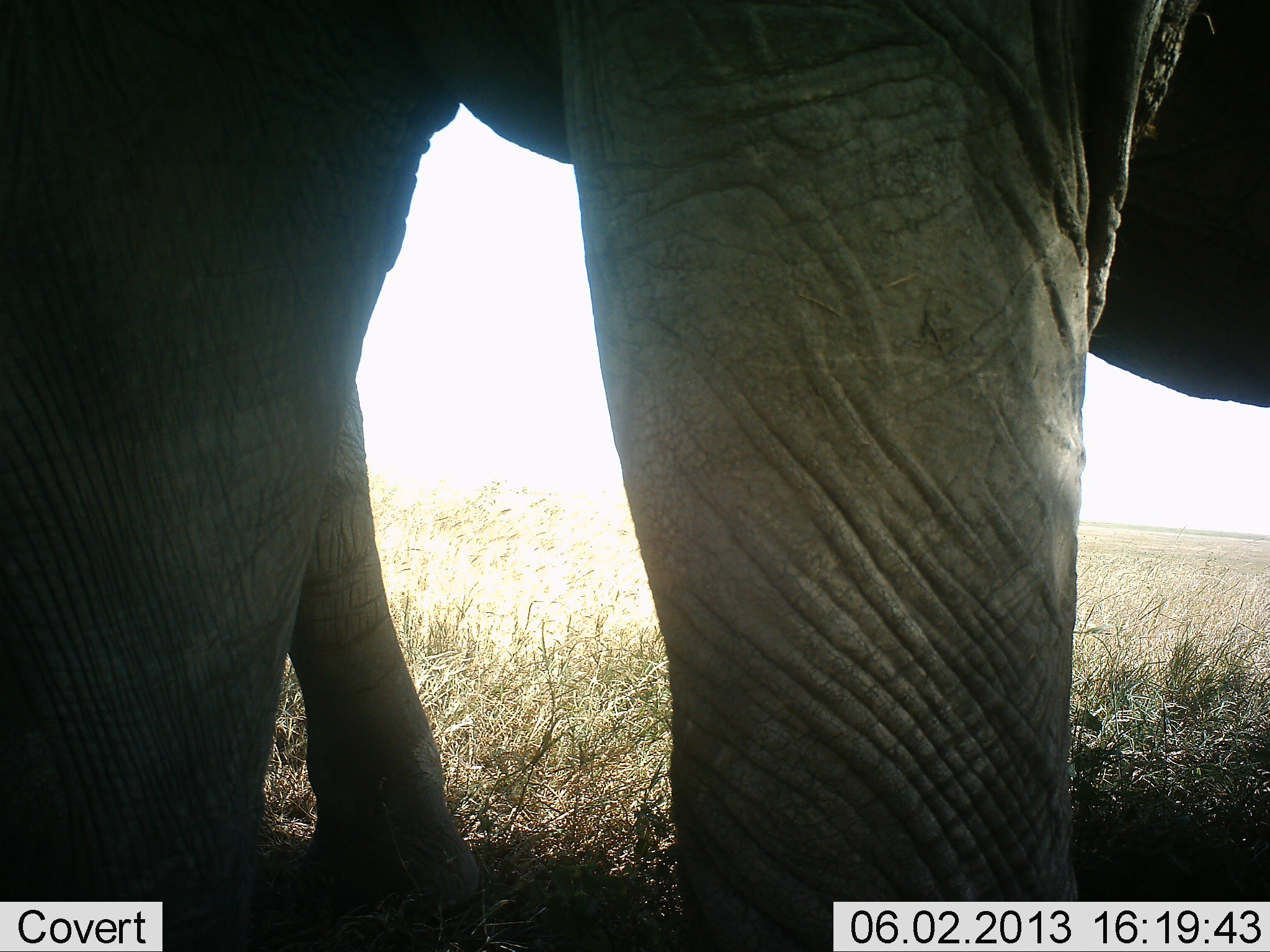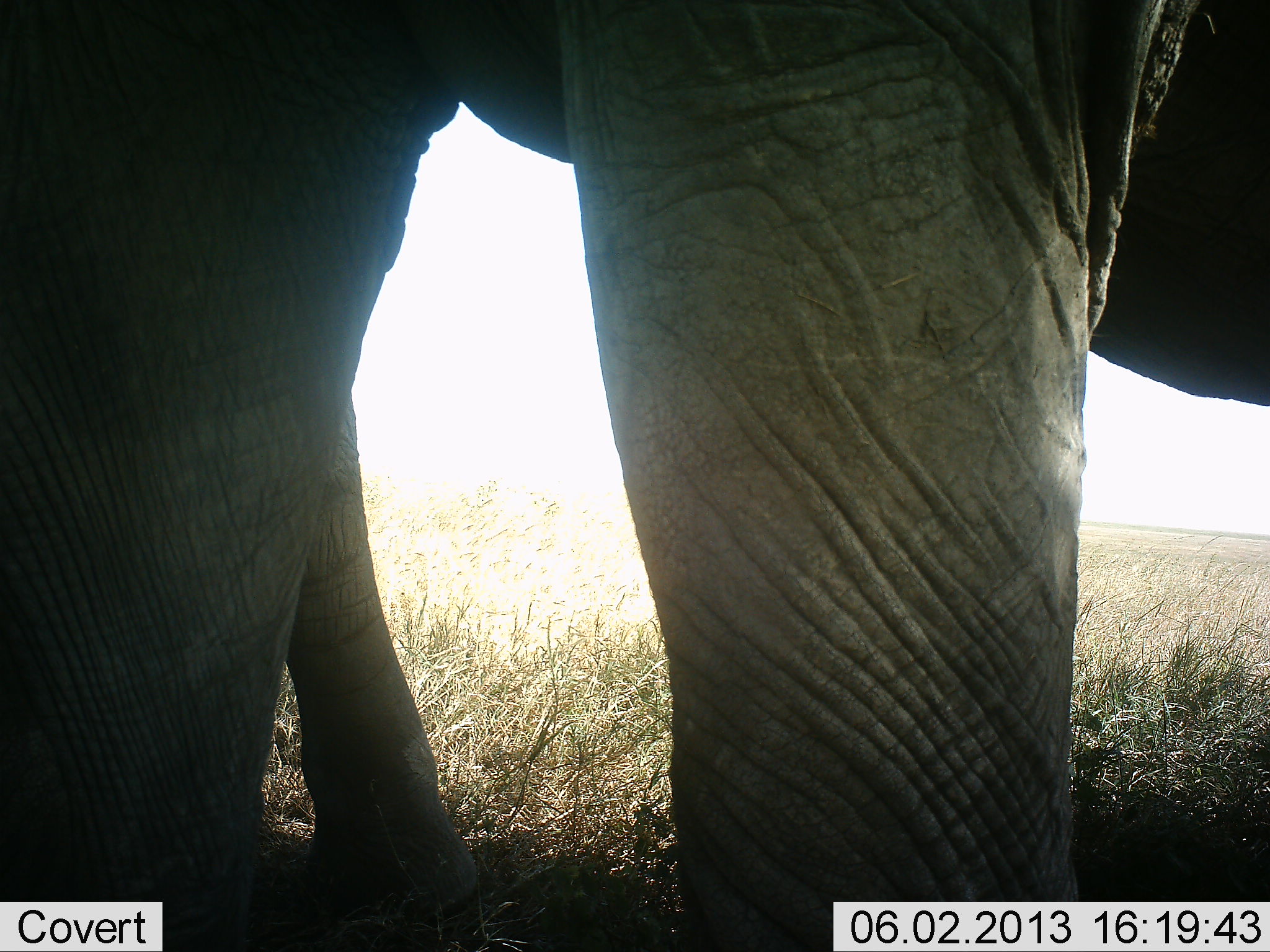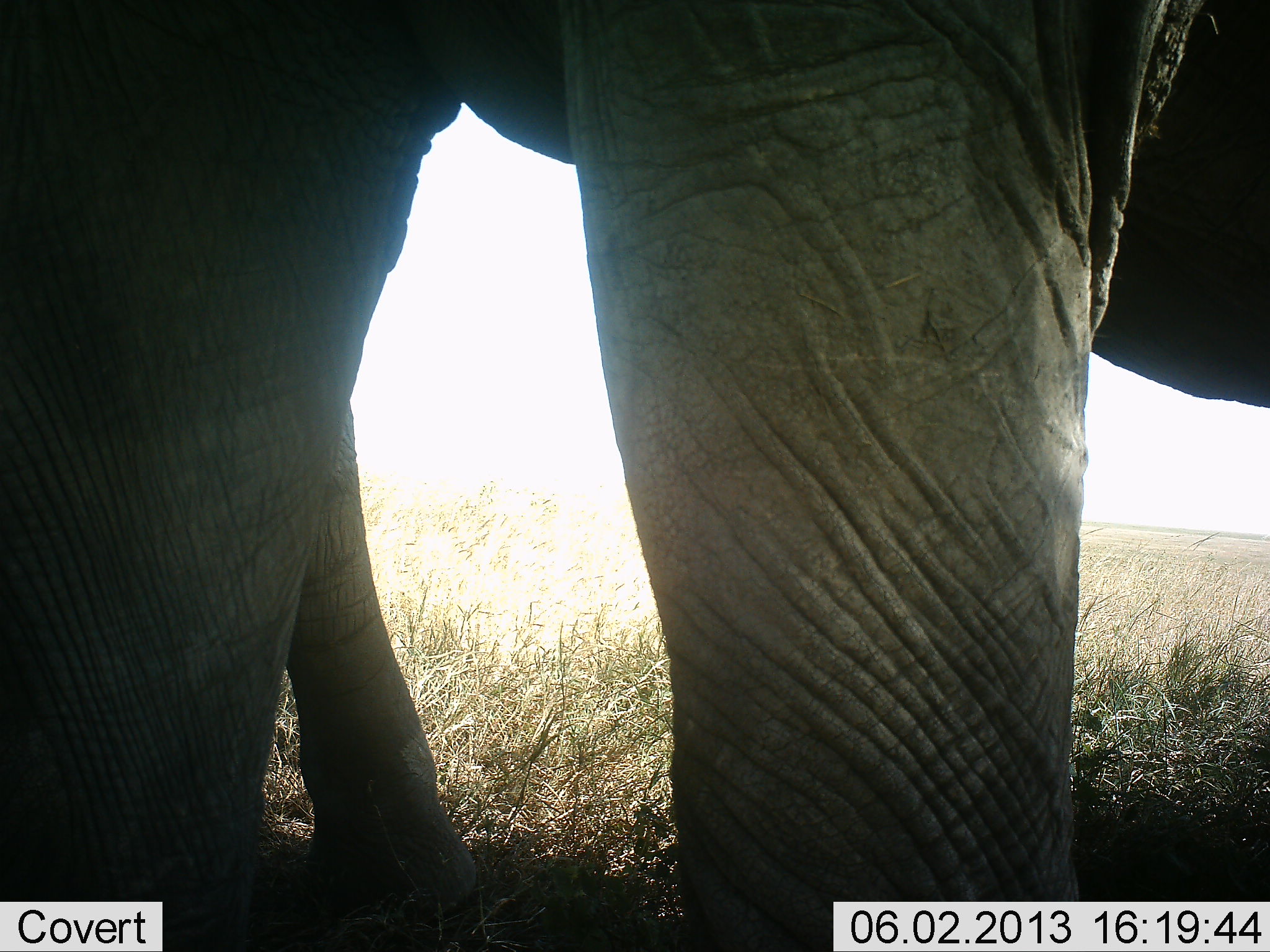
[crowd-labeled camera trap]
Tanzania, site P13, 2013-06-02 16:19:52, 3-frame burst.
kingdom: Animalia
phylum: Chordata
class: Mammalia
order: Proboscidea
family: Elephantidae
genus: Loxodonta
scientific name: Loxodonta africana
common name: african bush elephant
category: elephant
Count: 2.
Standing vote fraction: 91%.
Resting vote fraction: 0%.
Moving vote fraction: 5%.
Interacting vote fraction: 0%.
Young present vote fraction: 14%.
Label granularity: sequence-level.